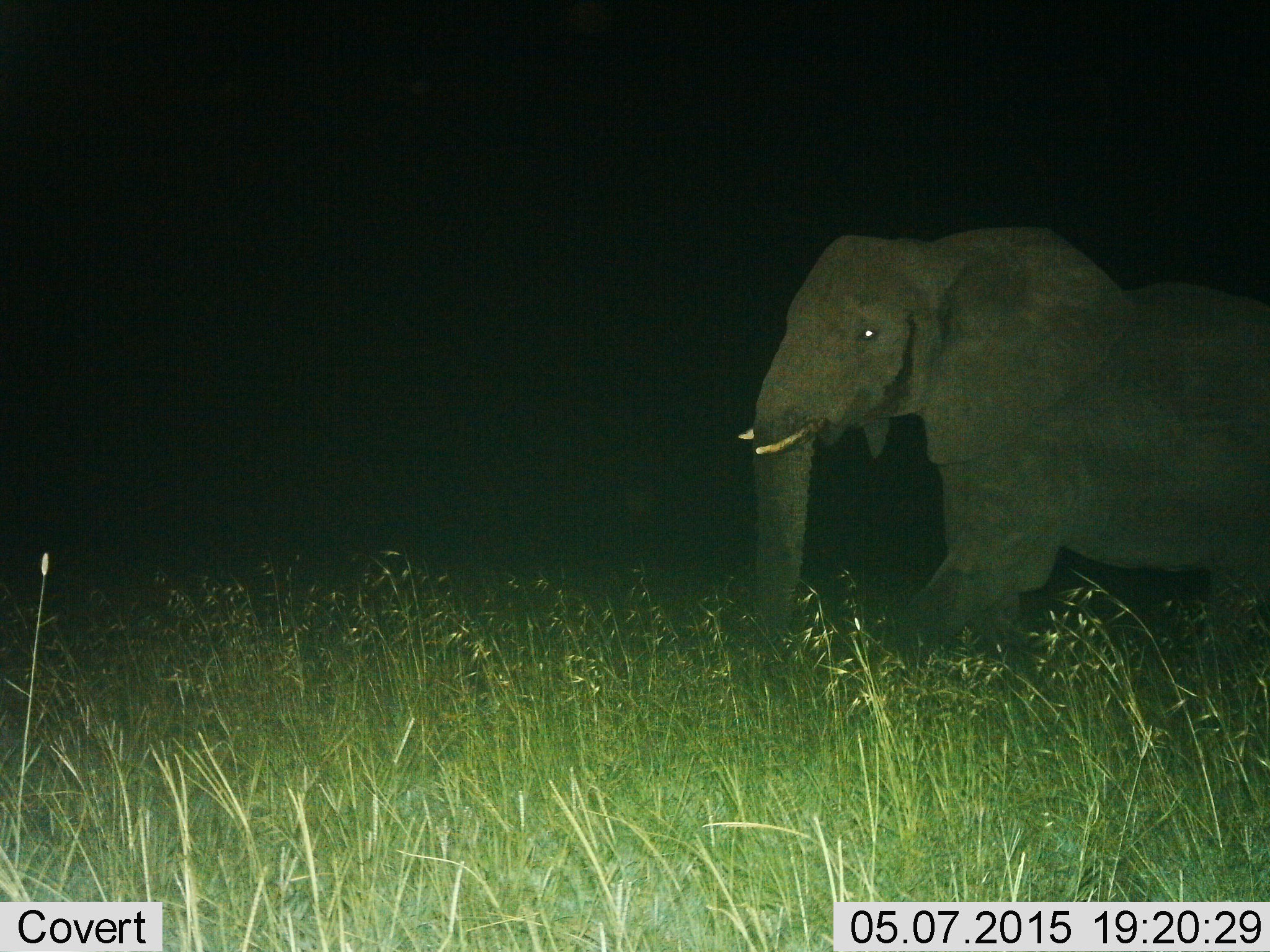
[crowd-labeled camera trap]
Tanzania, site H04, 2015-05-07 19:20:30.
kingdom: Animalia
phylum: Chordata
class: Mammalia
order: Proboscidea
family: Elephantidae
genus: Loxodonta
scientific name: Loxodonta africana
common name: african bush elephant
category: elephant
Elephant (african bush elephant) (Loxodonta africana), count 1. Behavior (volunteer vote fractions): standing 10%, resting 0%, moving 100%, interacting 0%. Young present (vote fraction): 0%. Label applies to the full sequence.